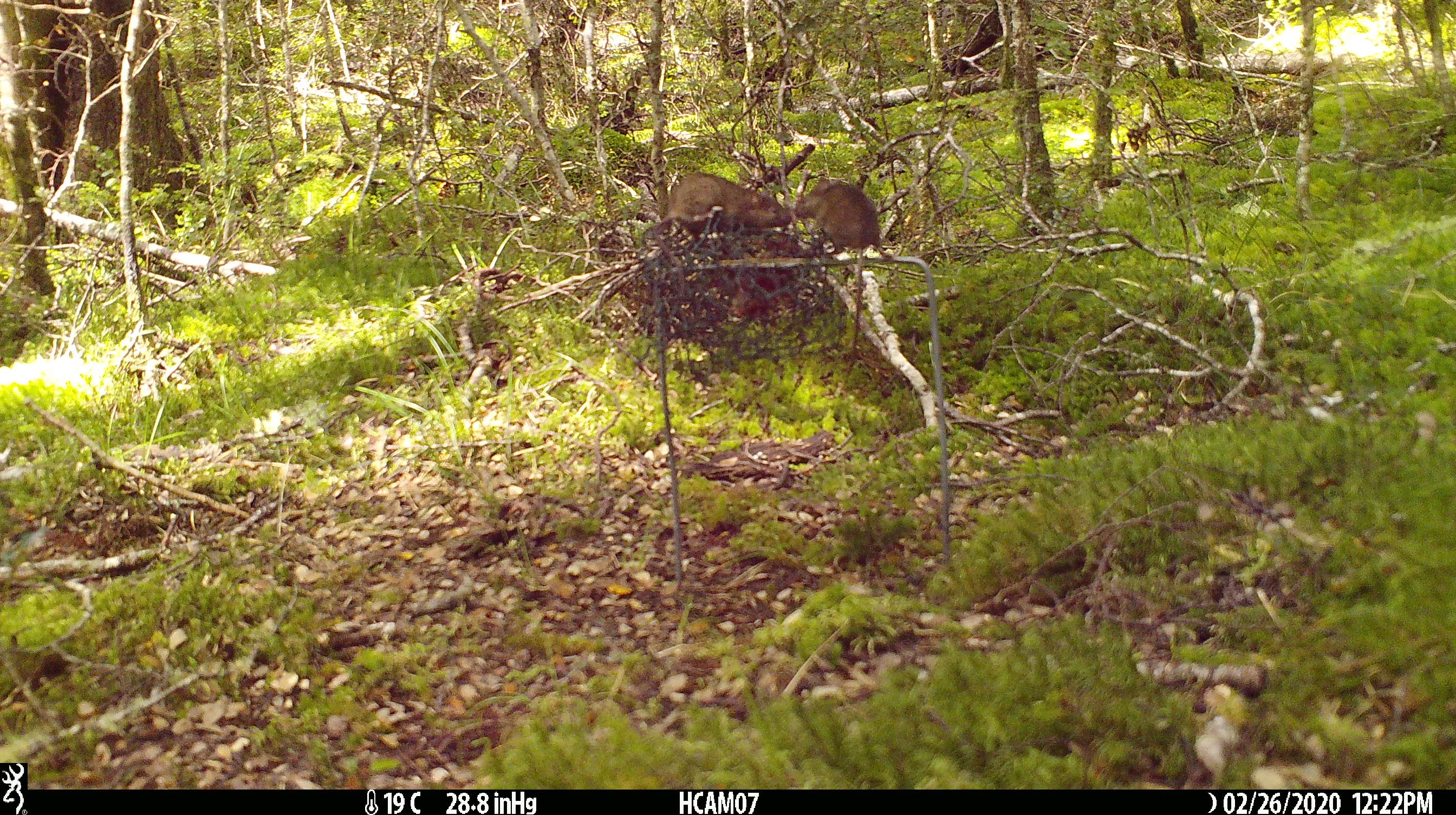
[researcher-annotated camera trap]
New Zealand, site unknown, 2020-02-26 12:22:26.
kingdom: Animalia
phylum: Chordata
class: Mammalia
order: Rodentia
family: Muridae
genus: Mus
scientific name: Mus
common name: mouse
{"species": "mouse (Mus)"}